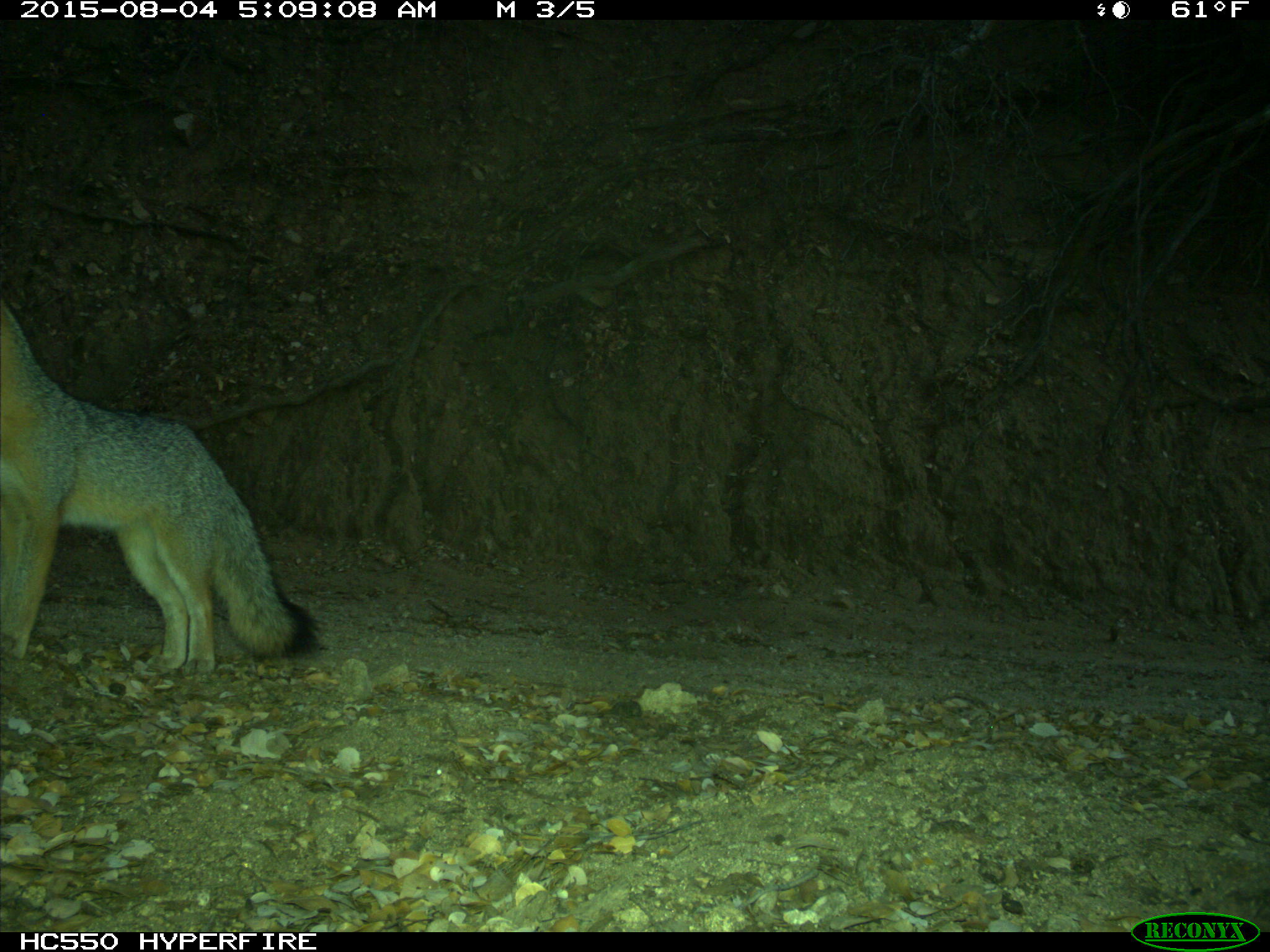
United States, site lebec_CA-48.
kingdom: Animalia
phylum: Chordata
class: Mammalia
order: Carnivora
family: Canidae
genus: Urocyon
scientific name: Urocyon cinereoargenteus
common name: gray fox